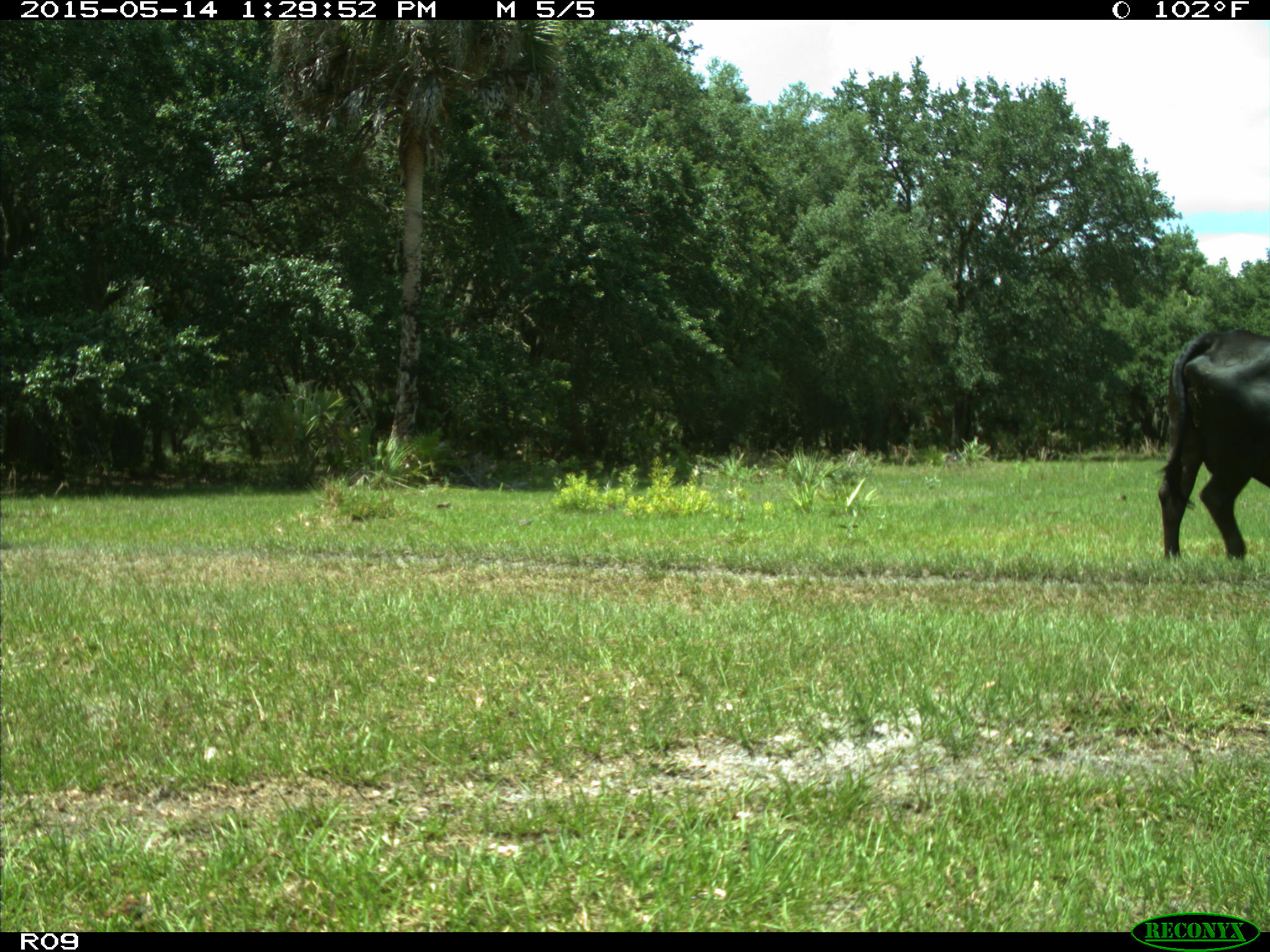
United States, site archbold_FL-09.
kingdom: Animalia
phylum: Chordata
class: Mammalia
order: Artiodactyla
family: Bovidae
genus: Bos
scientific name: Bos taurus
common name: domestic cow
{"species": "Bos taurus (domestic cow)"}